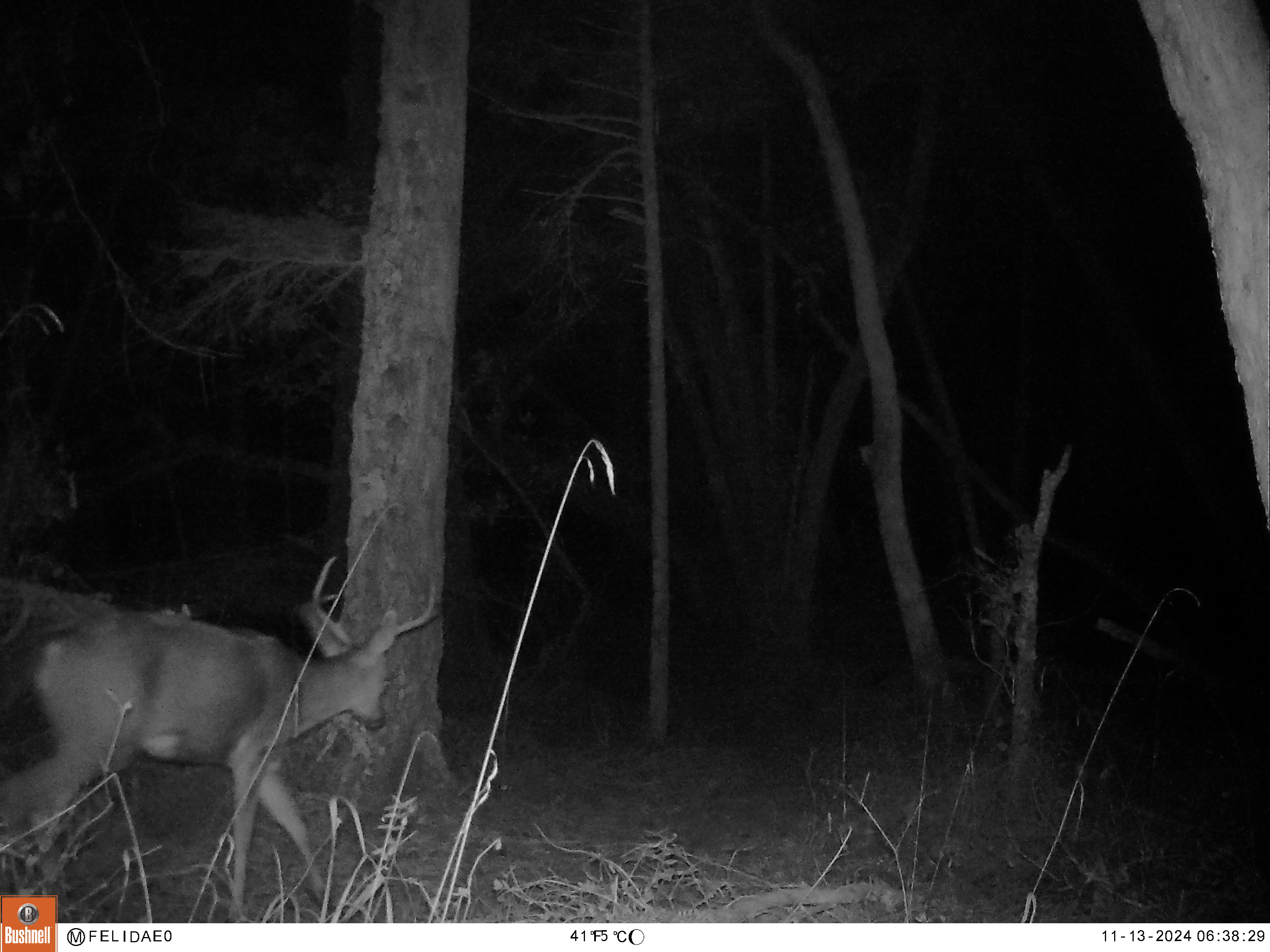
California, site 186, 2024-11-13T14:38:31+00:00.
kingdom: Animalia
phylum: Chordata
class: Mammalia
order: Artiodactyla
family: Cervidae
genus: Odocoileus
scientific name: Odocoileus hemionus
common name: mule deer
Mule deer (Odocoileus hemionus).